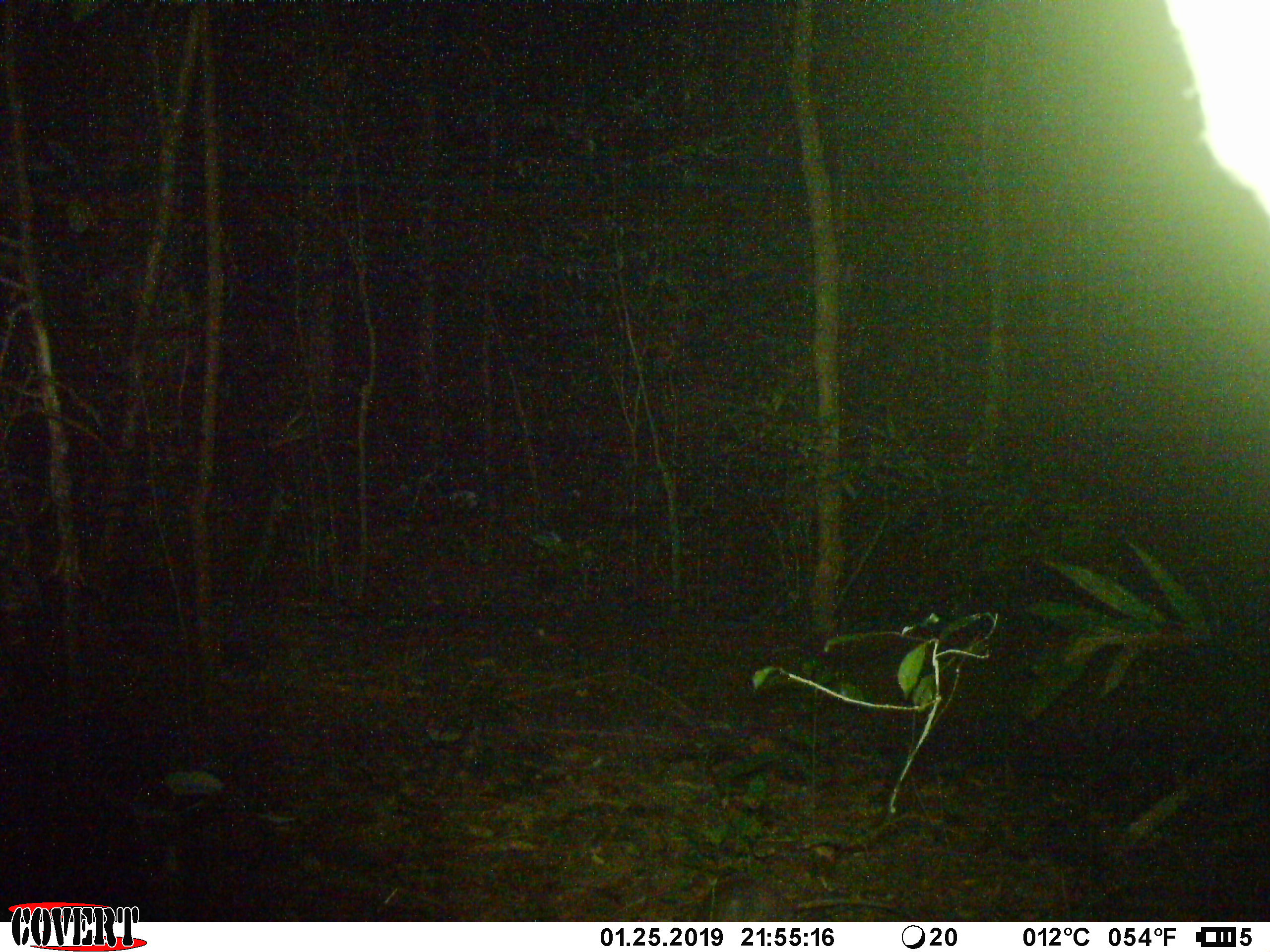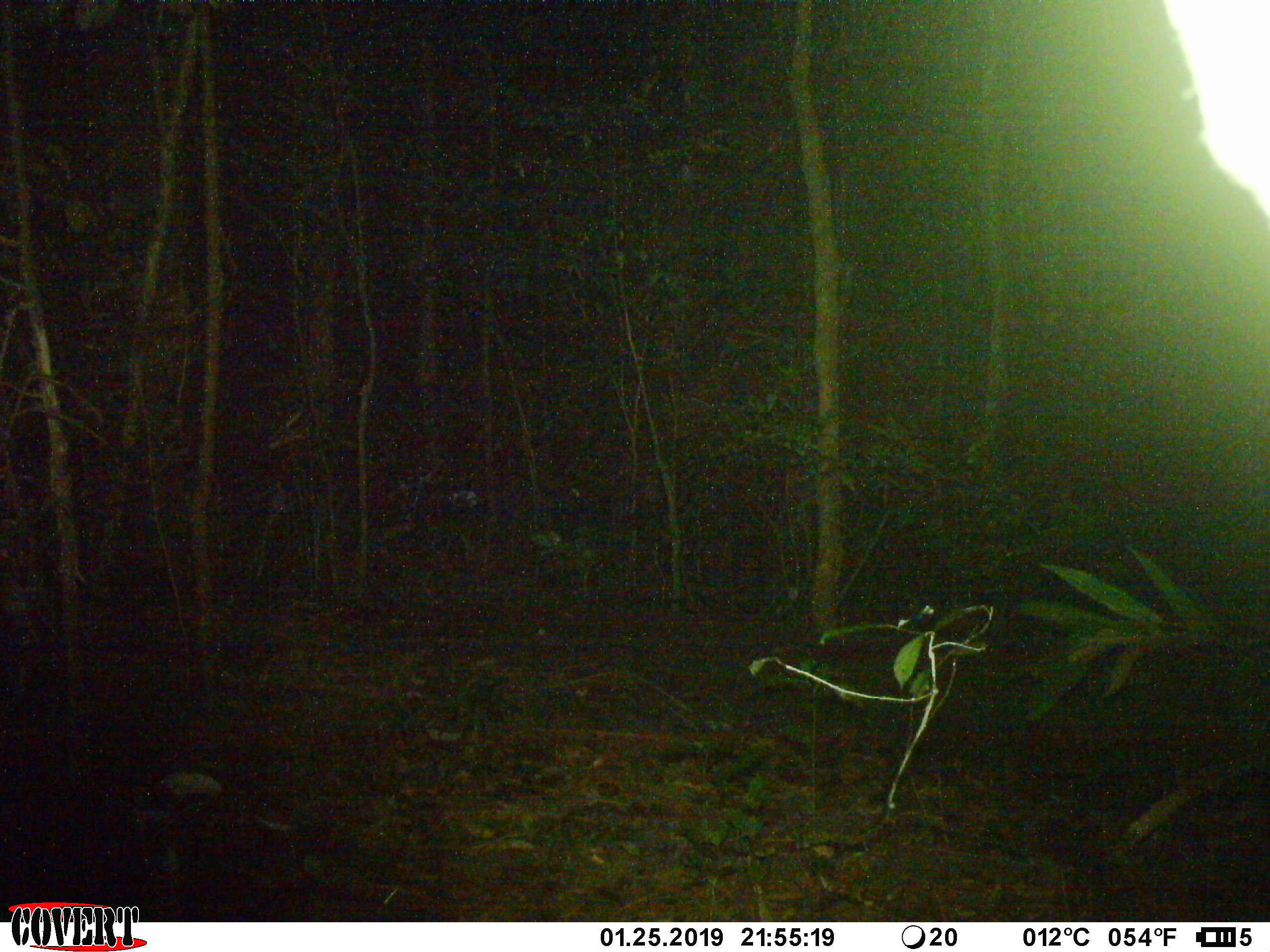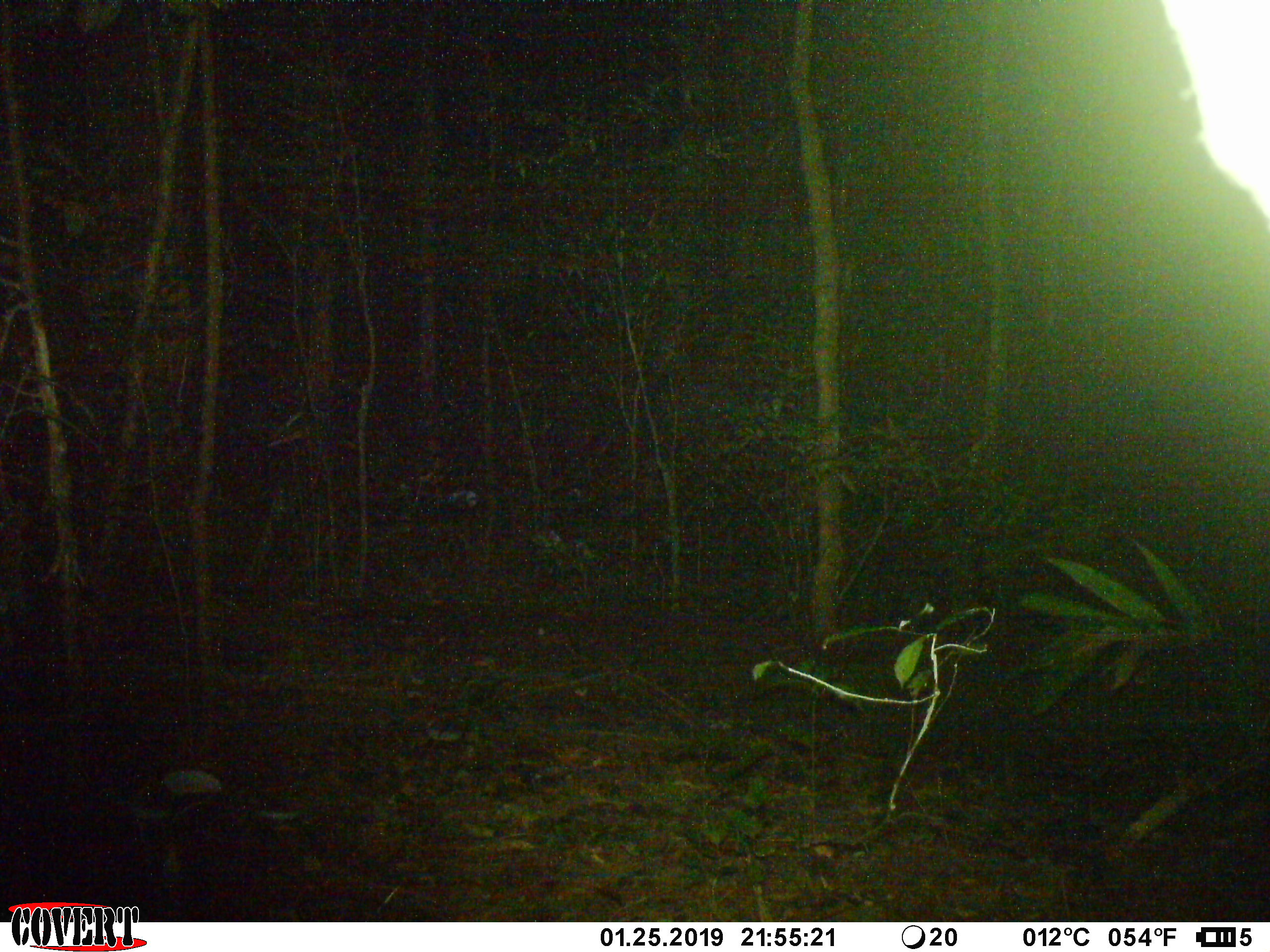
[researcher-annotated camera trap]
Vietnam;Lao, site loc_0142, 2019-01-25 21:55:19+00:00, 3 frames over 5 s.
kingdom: Animalia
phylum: Chordata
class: Mammalia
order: Rodentia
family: Muridae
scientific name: Muridae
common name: old-world mice and rats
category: unidentified murid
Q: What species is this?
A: Unidentified murid (old-world mice and rats) (Muridae).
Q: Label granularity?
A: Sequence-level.